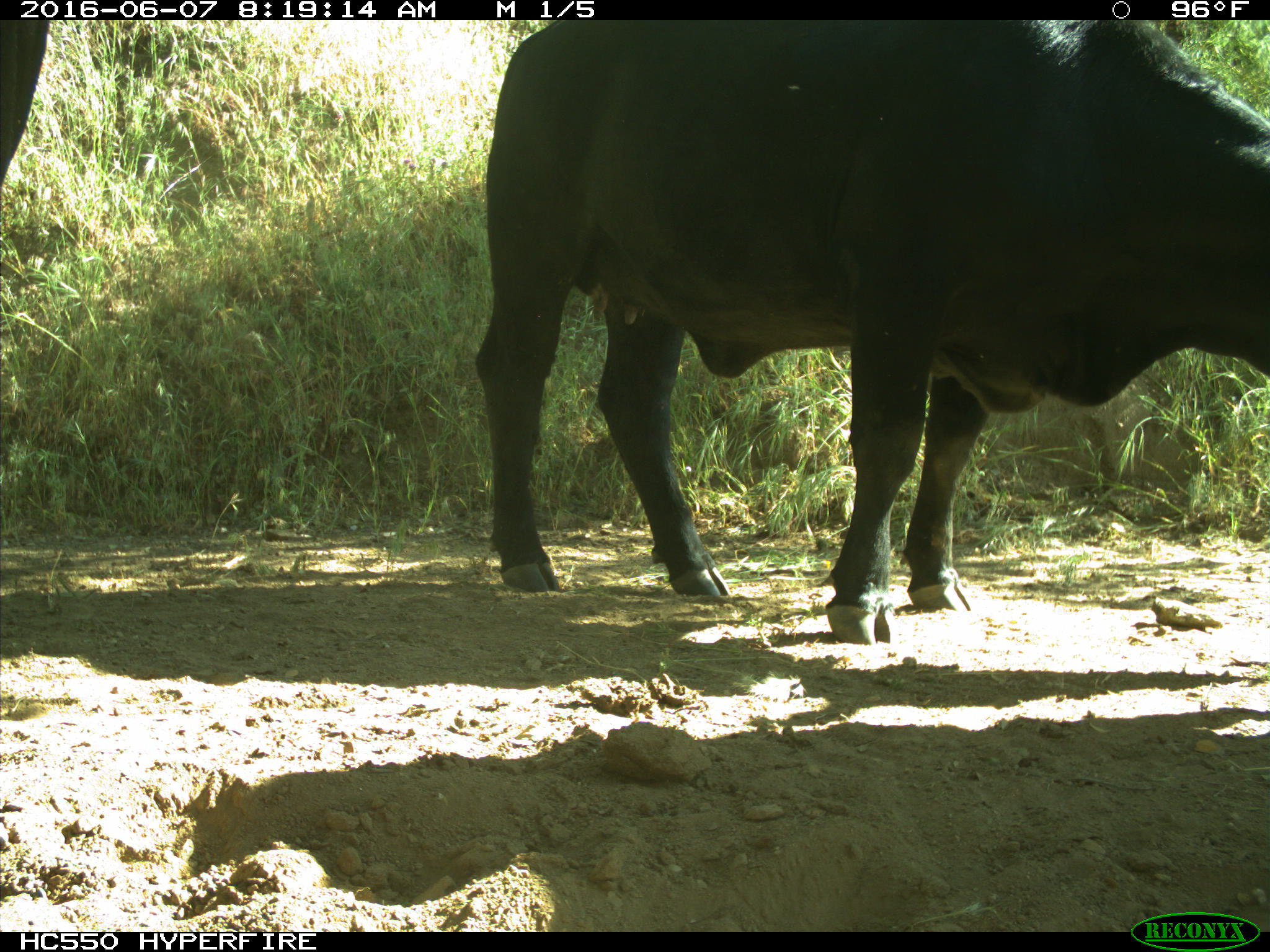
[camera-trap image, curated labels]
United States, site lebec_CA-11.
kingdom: Animalia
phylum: Chordata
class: Mammalia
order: Artiodactyla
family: Bovidae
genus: Bos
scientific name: Bos taurus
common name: domestic cow